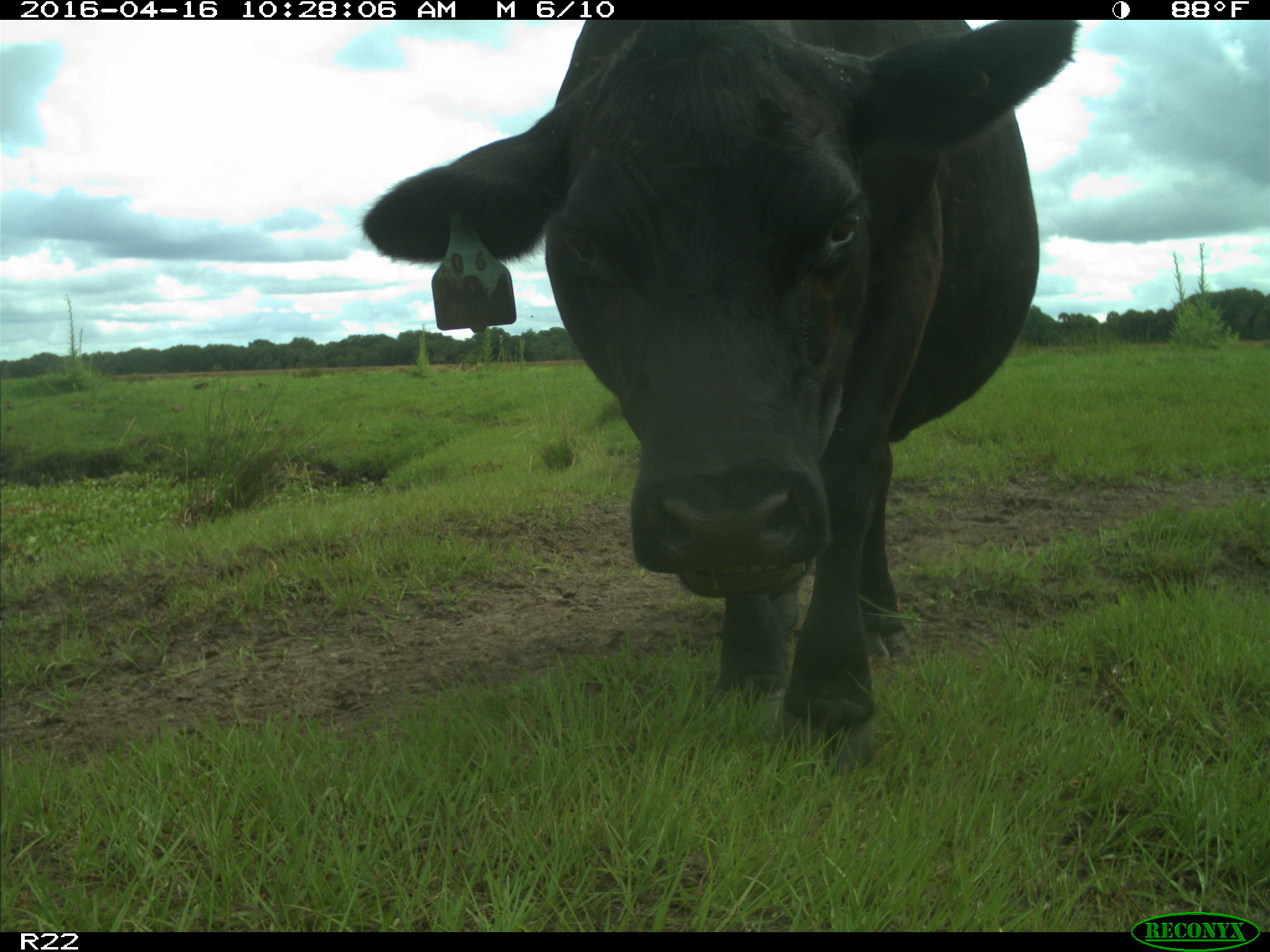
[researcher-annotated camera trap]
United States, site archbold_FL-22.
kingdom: Animalia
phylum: Chordata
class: Mammalia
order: Artiodactyla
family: Bovidae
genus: Bos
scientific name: Bos taurus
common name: domestic cow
Bos taurus (domestic cow).